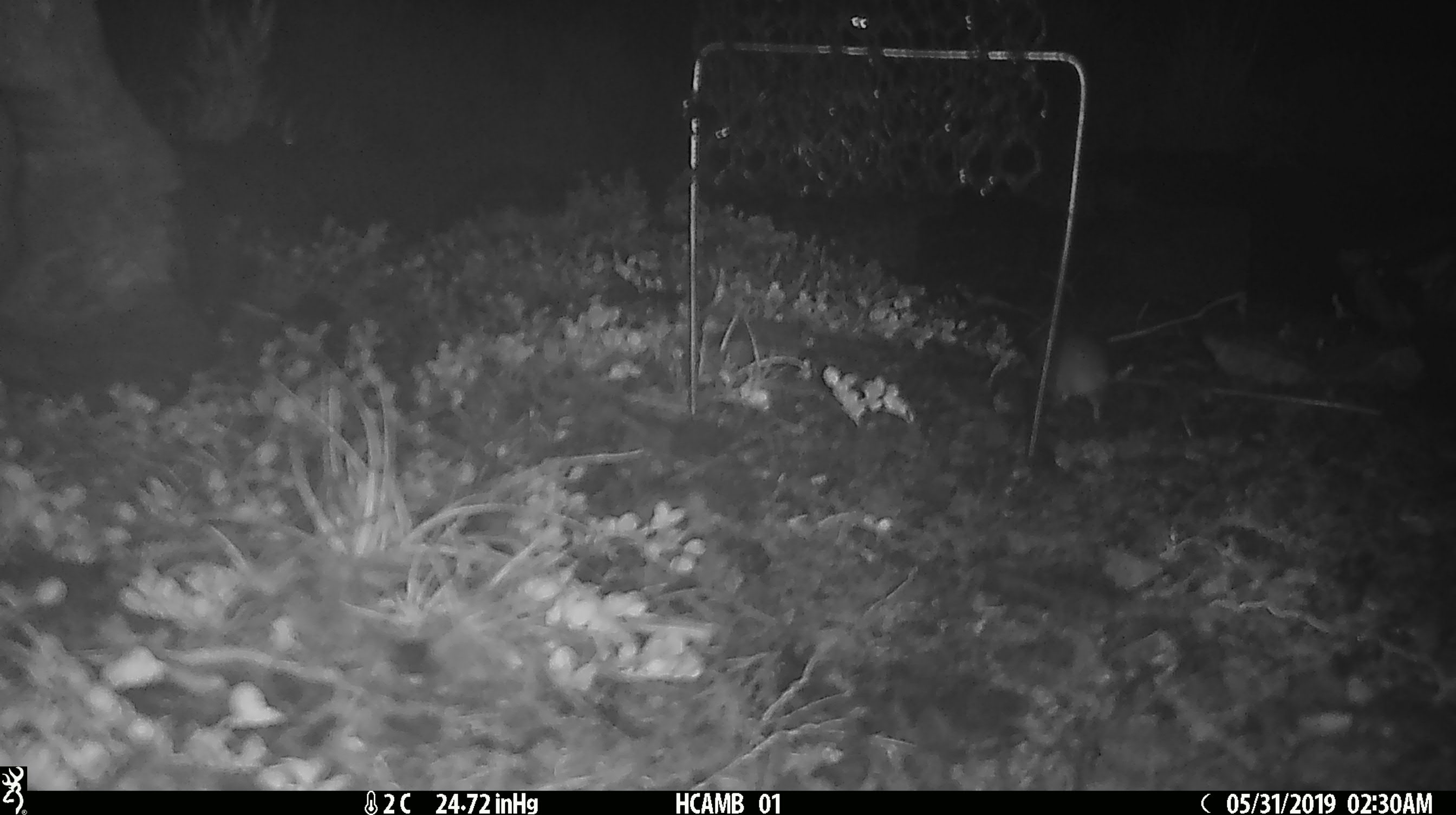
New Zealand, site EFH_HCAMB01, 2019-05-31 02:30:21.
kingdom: Animalia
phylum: Chordata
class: Mammalia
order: Rodentia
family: Muridae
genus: Mus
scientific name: Mus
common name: mouse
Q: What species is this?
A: Mouse (Mus).